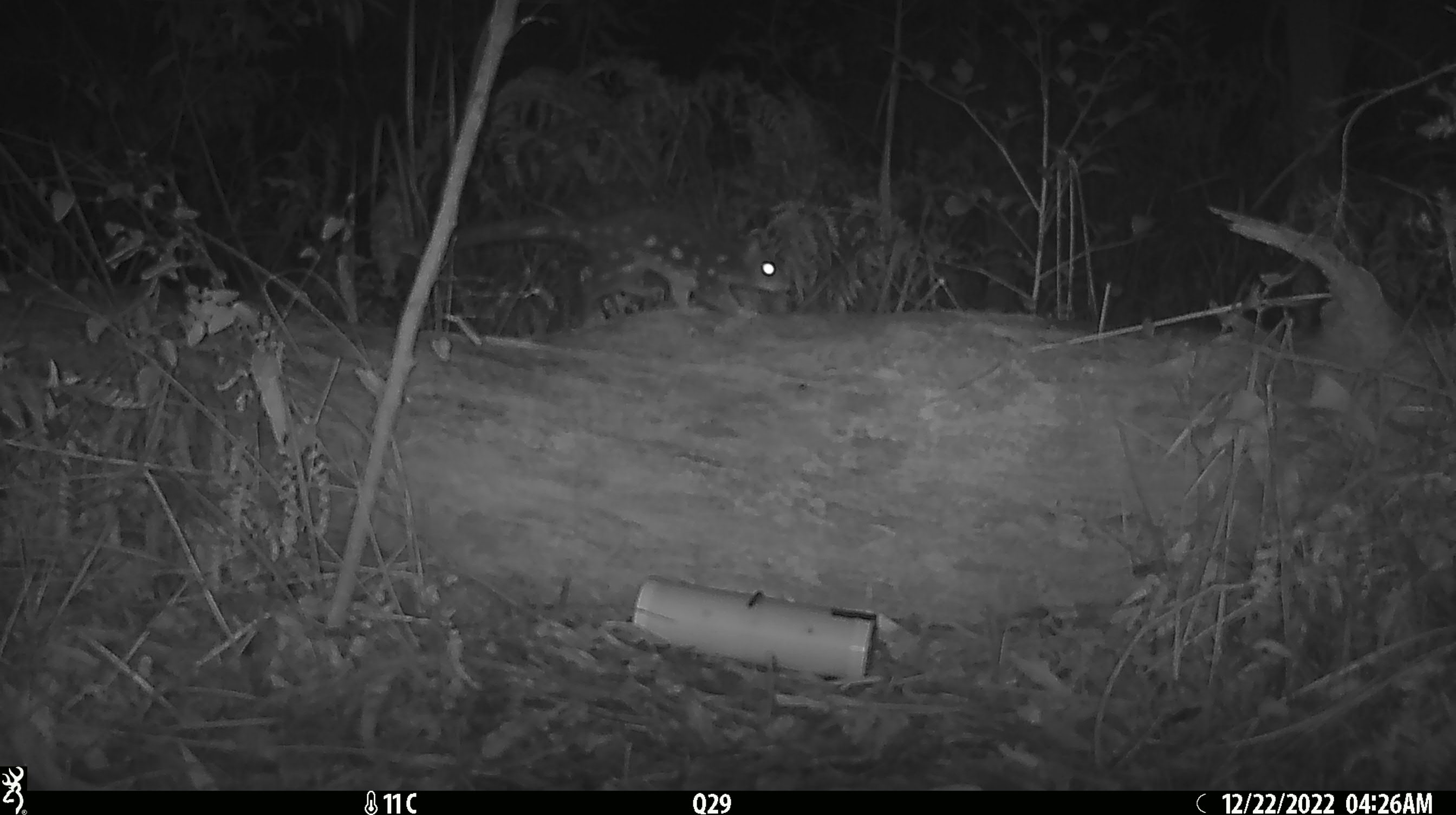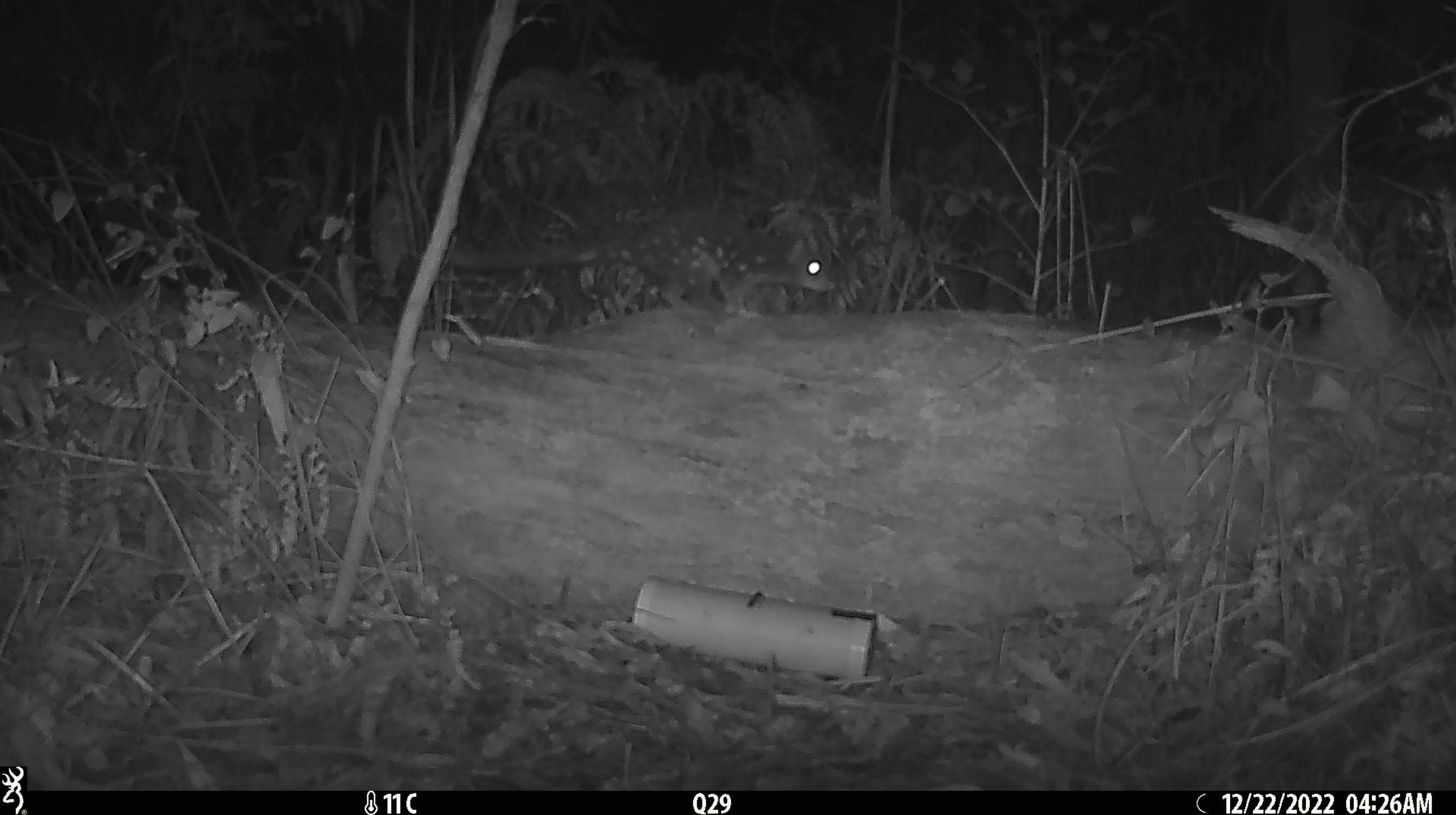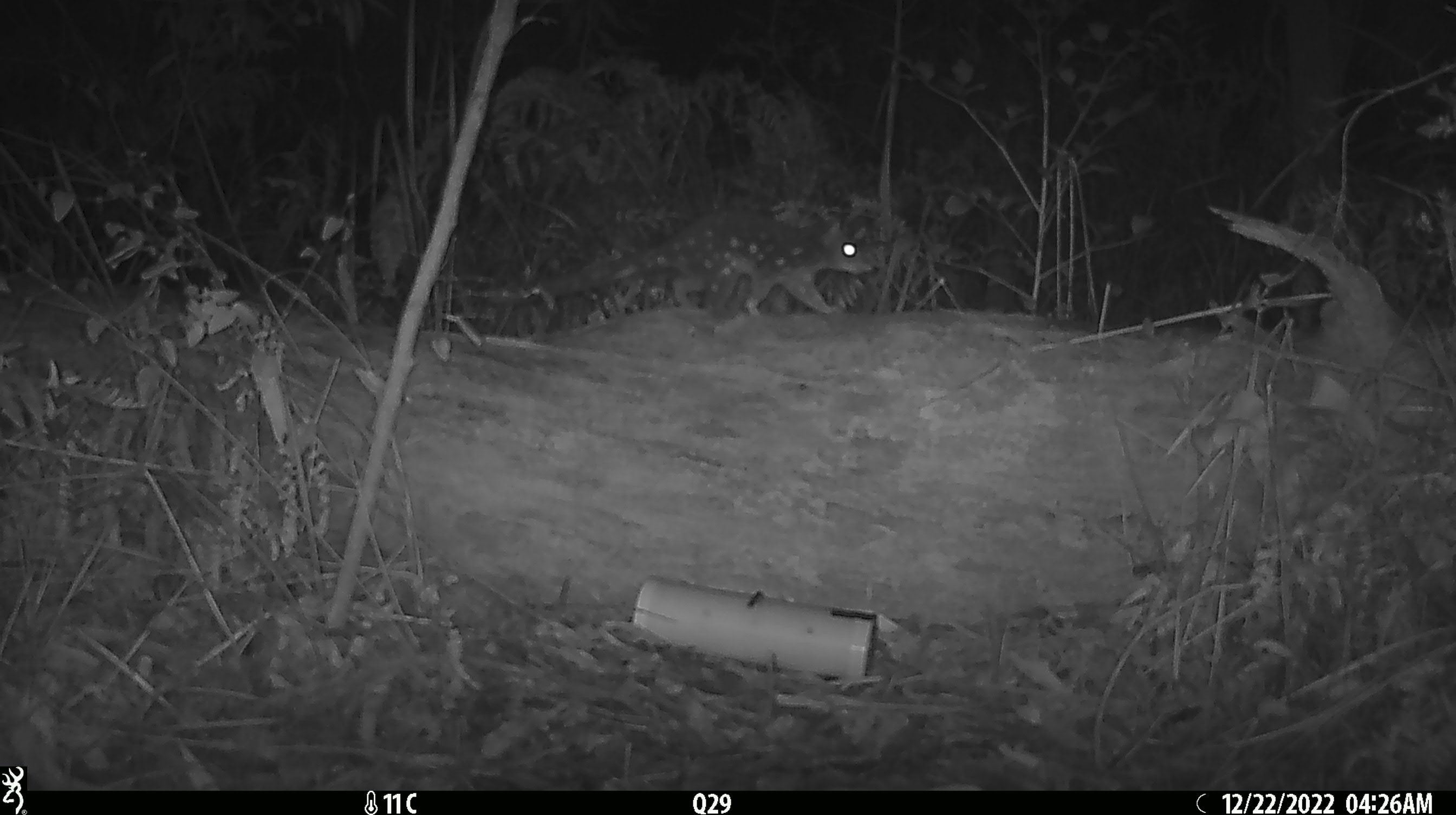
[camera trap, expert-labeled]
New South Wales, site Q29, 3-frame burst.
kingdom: Animalia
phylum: Chordata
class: Mammalia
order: Dasyuromorphia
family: Dasyuridae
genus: Dasyurus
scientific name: Dasyurus maculatus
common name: spotted-tailed quoll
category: quoll